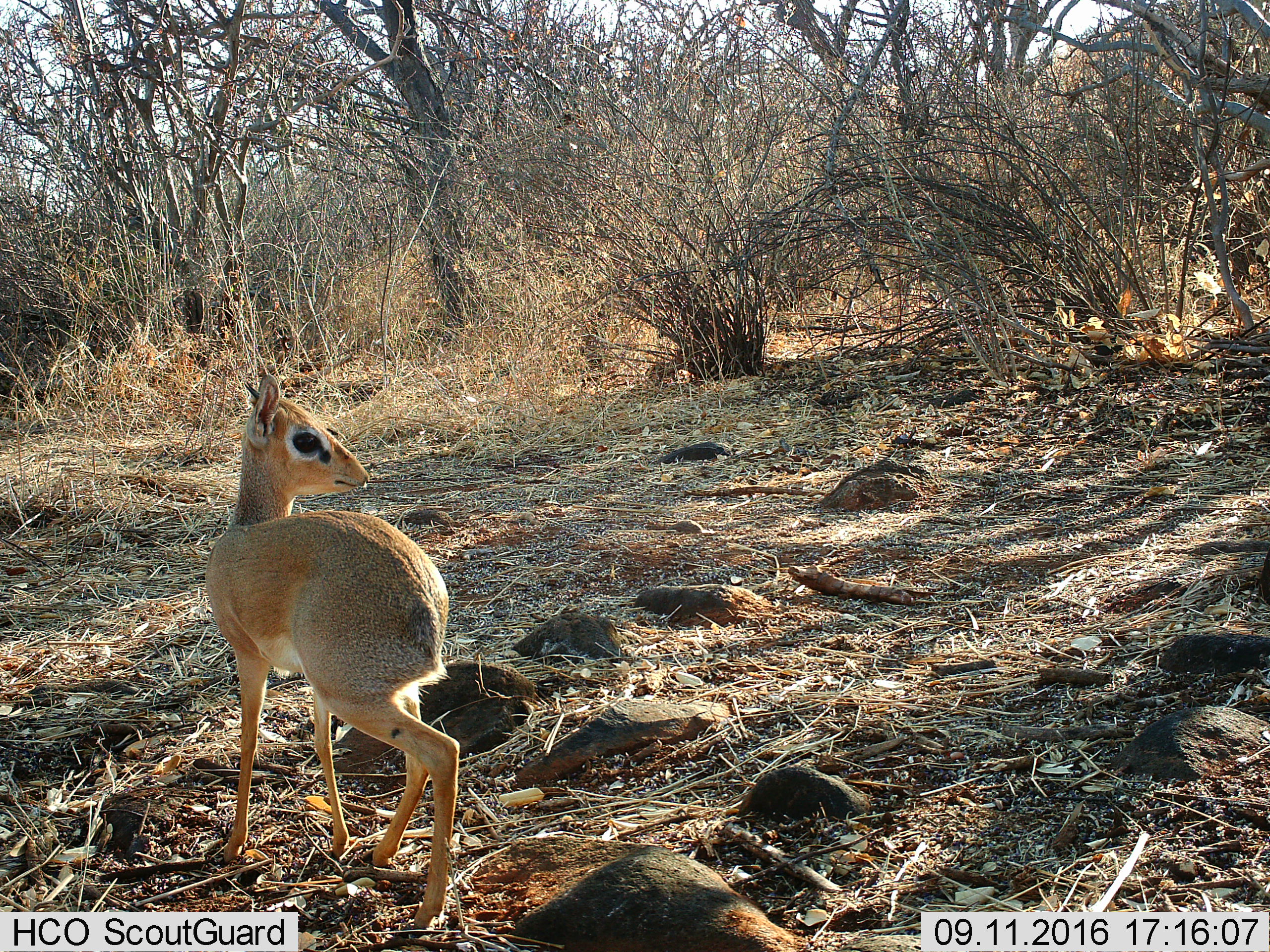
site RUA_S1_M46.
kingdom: Animalia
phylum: Chordata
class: Mammalia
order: Artiodactyla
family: Bovidae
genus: Madoqua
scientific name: Madoqua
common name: dik-dik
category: dikdik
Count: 1.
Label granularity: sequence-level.